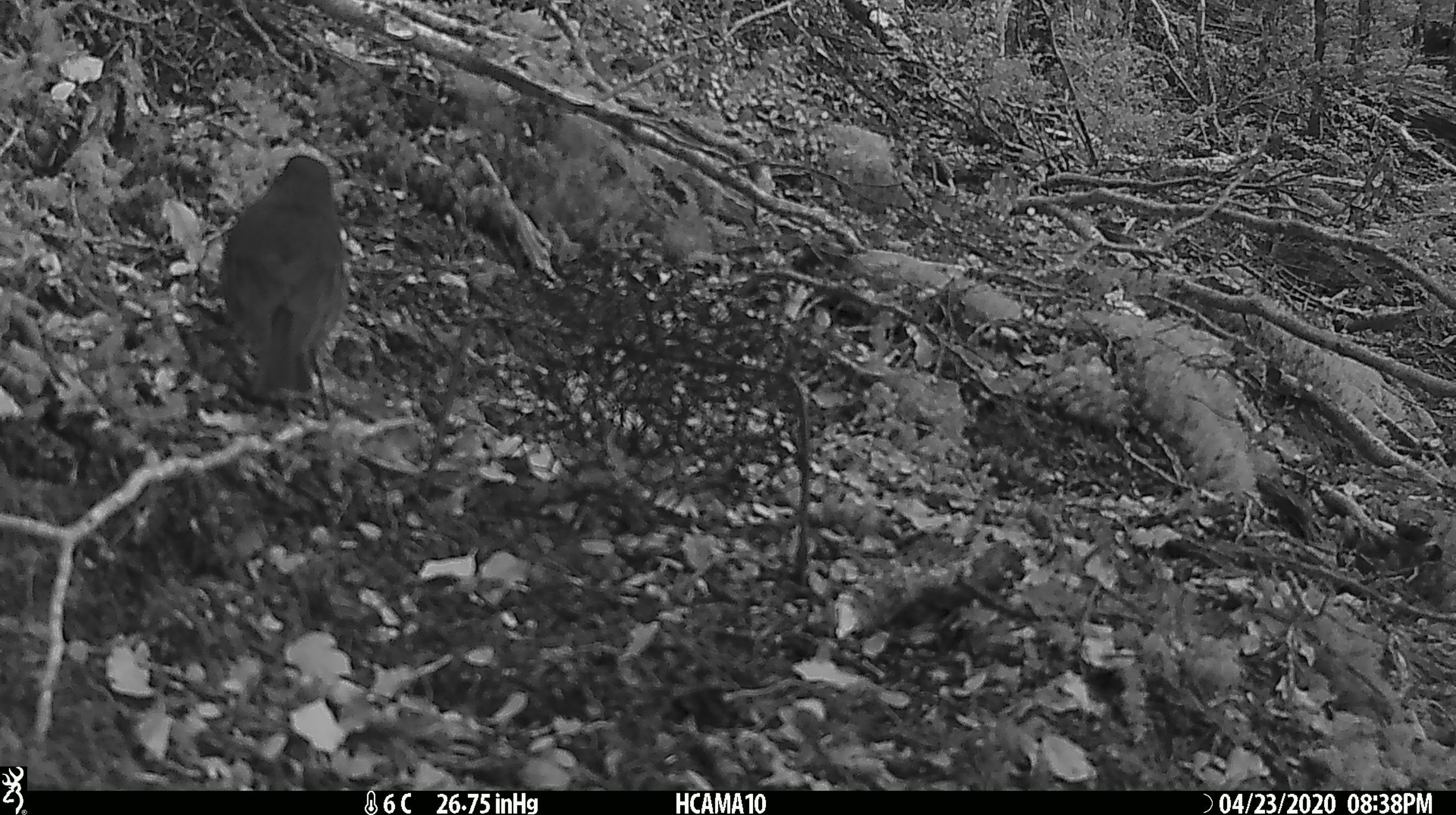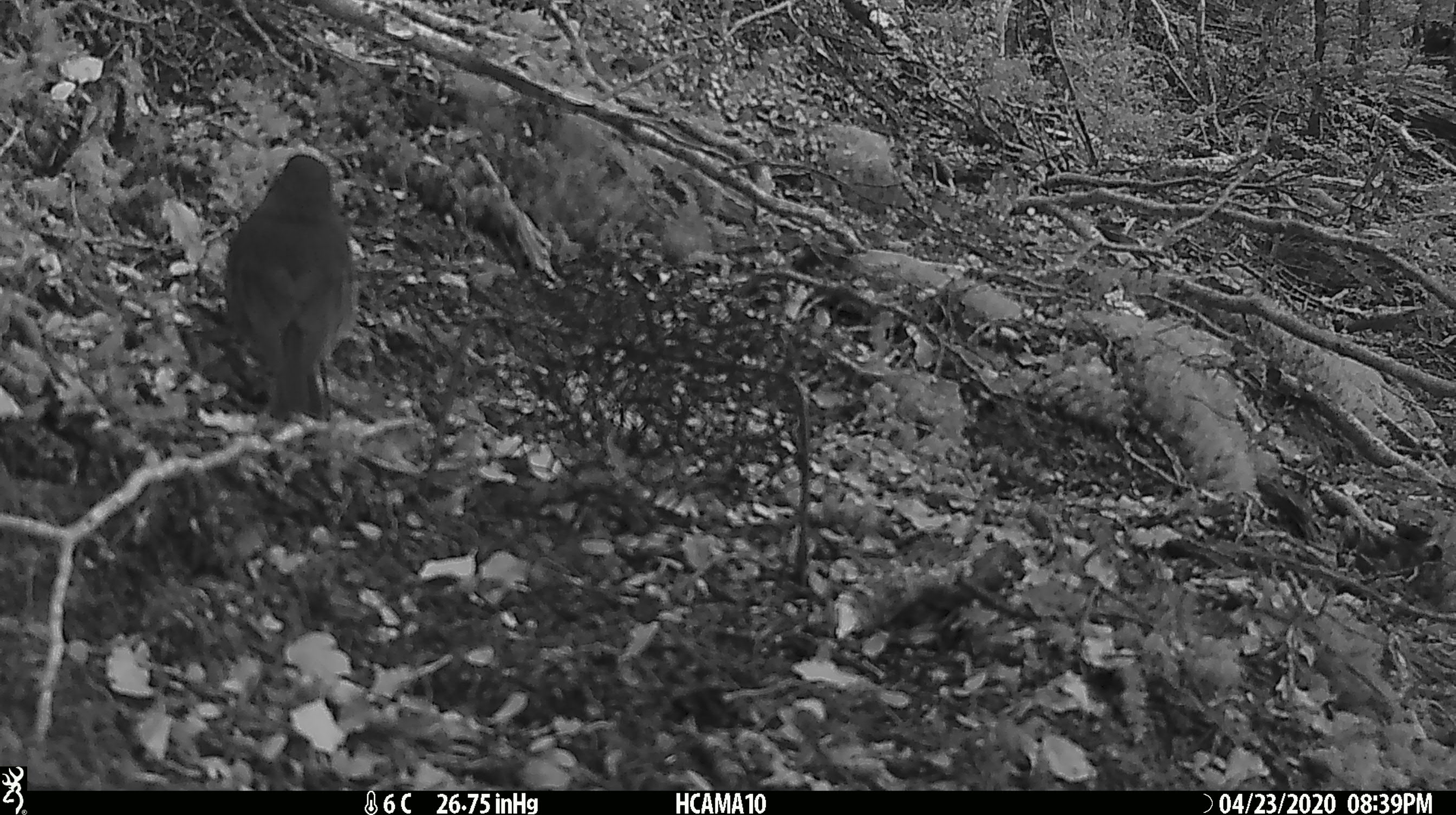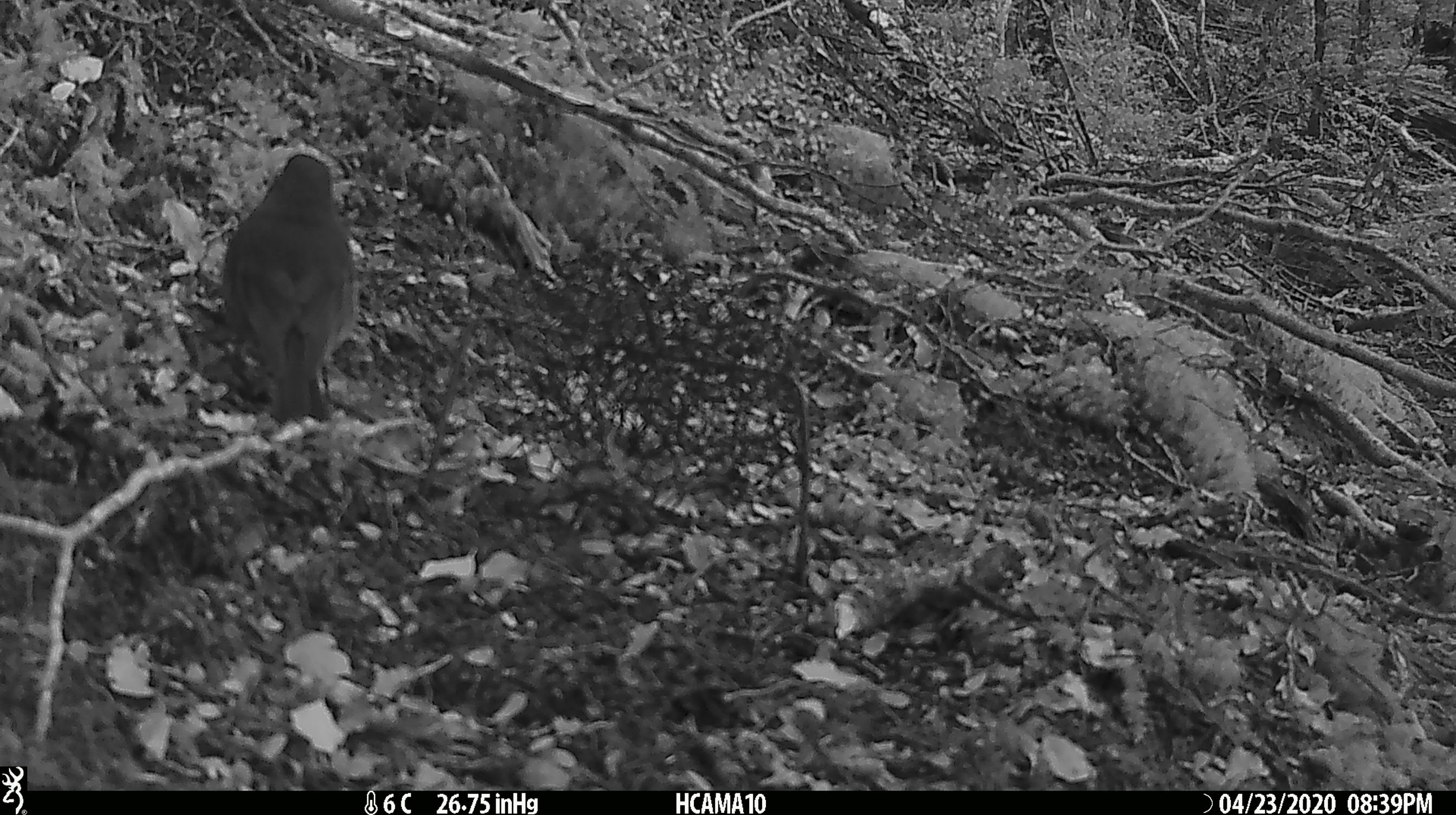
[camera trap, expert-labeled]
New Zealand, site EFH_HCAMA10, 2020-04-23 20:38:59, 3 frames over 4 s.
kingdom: Animalia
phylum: Chordata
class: Aves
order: Passeriformes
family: Petroicidae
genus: Petroica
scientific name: Petroica australis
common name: new zealand robin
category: robin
Robin (new zealand robin) (Petroica australis).